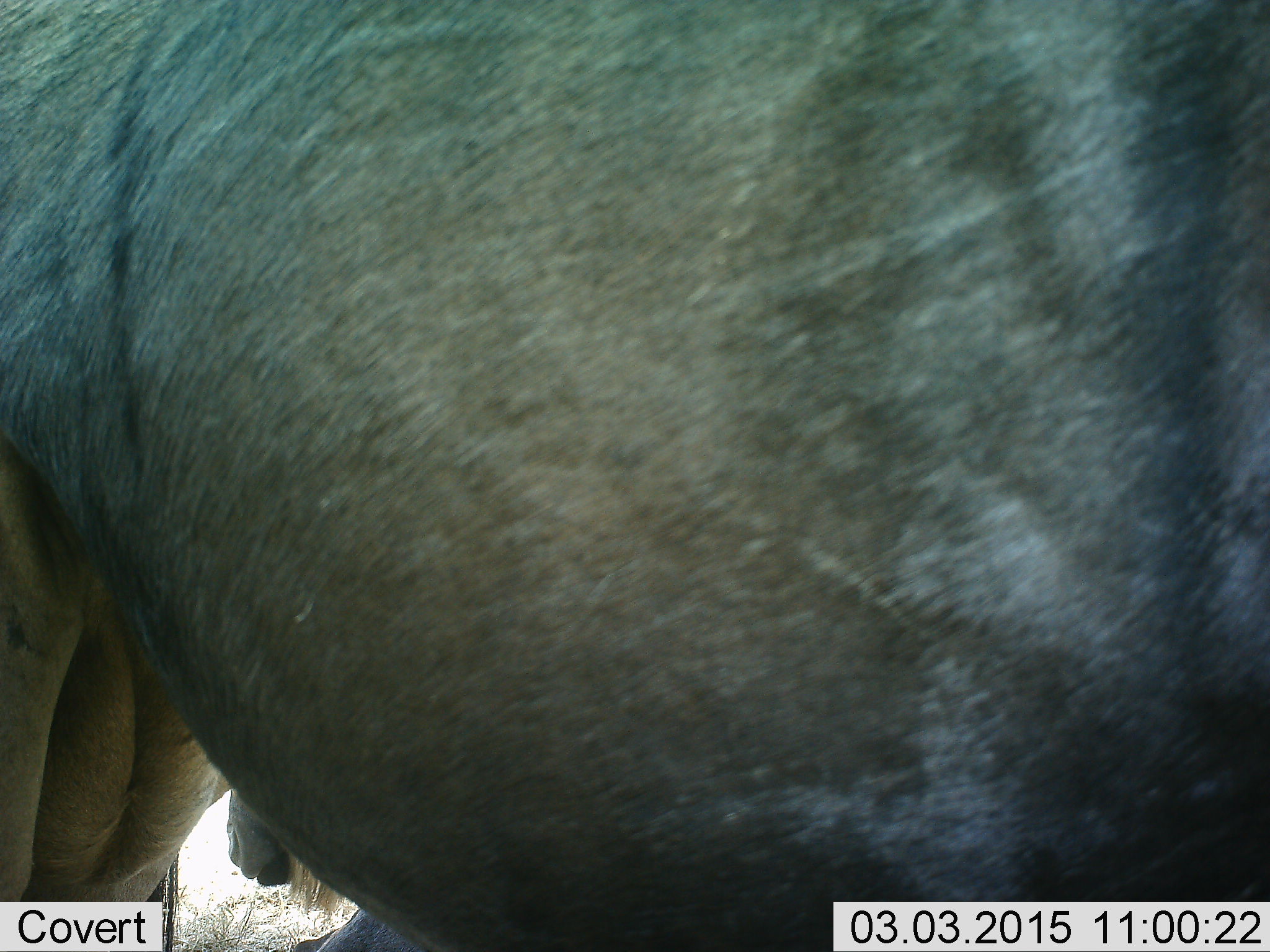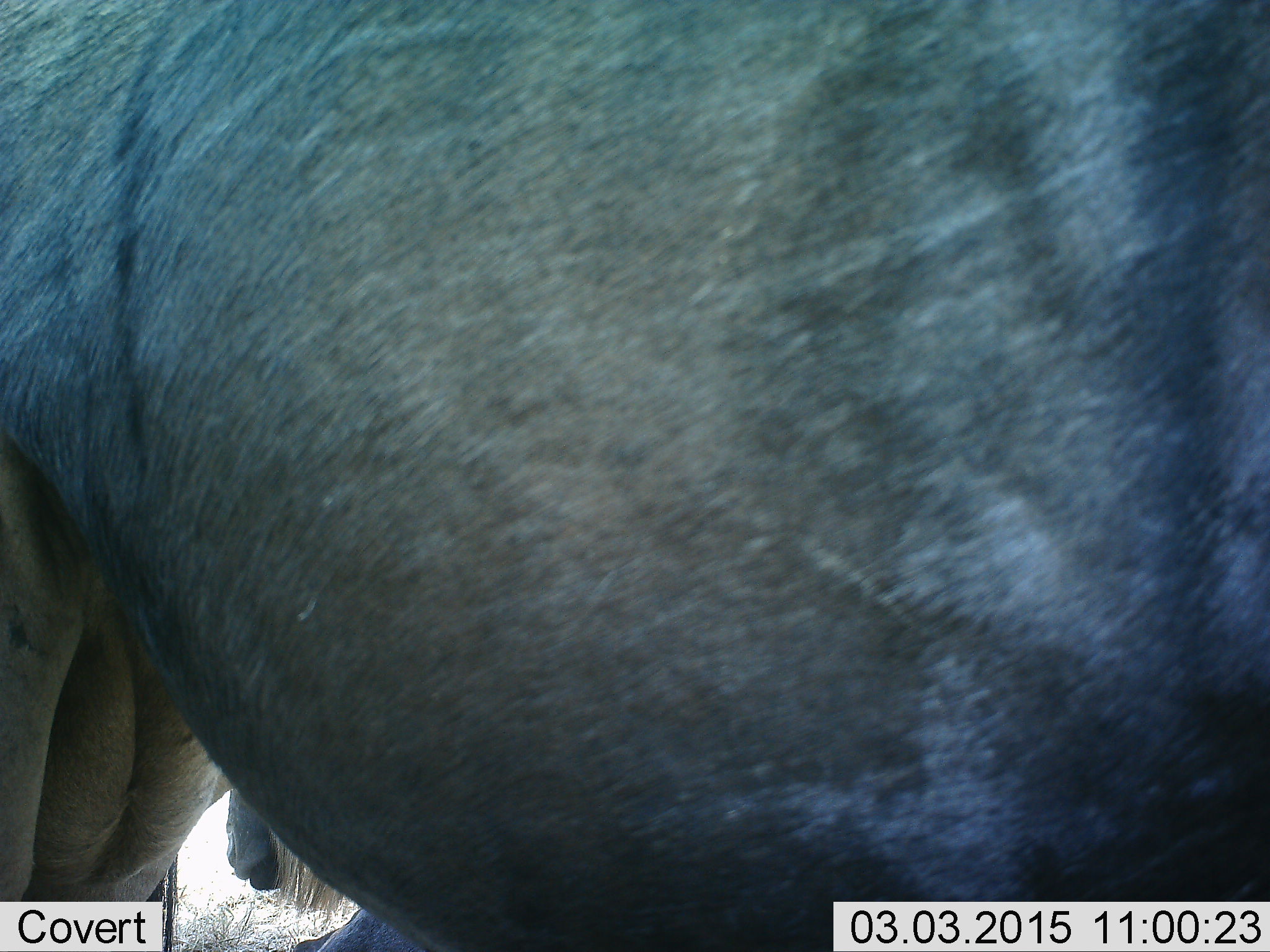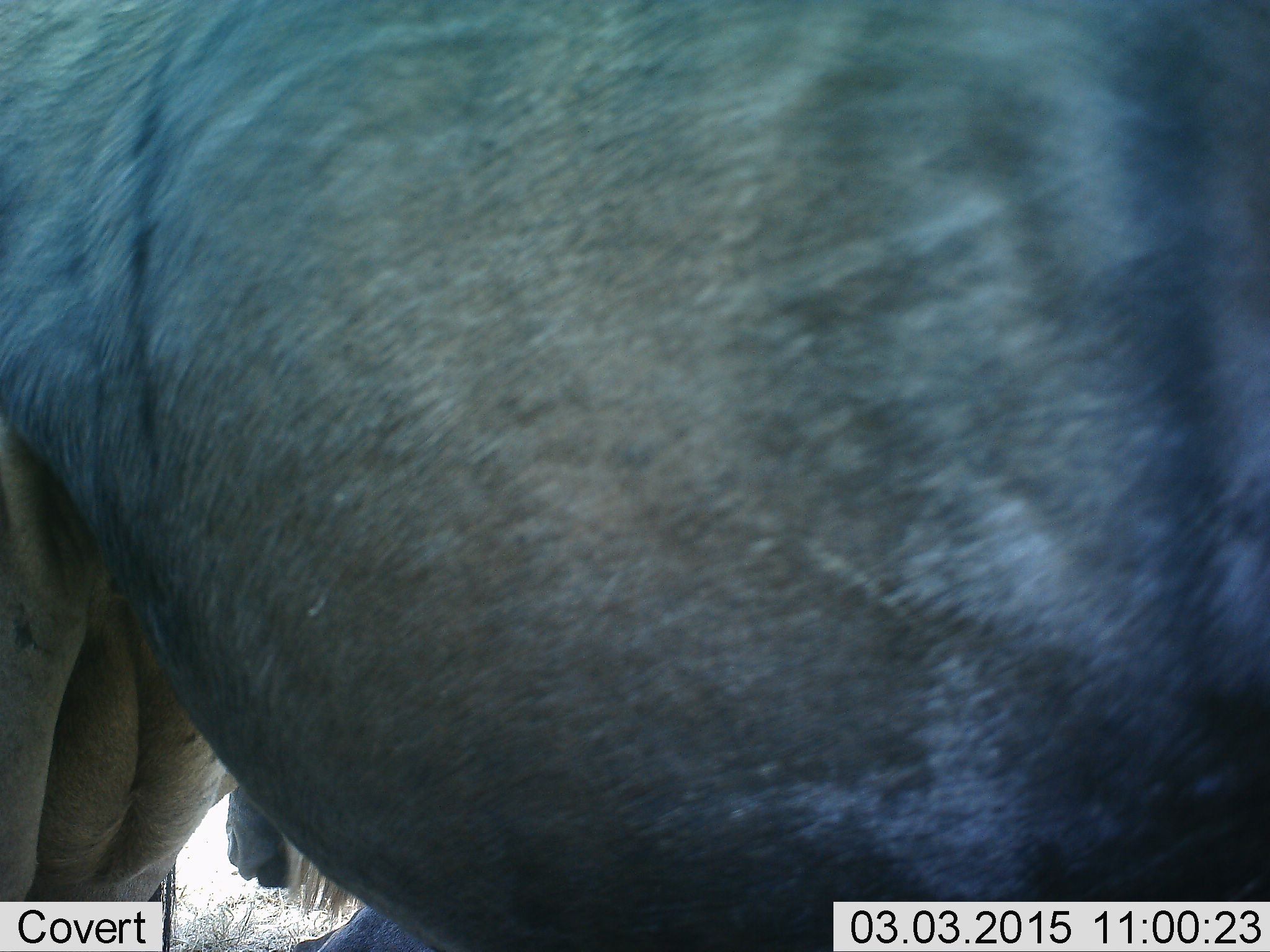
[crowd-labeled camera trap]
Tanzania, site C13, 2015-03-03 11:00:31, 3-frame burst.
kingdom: Animalia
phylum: Chordata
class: Mammalia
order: Artiodactyla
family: Bovidae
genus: Connochaetes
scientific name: Connochaetes taurinus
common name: blue wildebeest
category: wildebeest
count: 2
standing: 100%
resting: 10%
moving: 0%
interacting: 0%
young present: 0%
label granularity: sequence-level